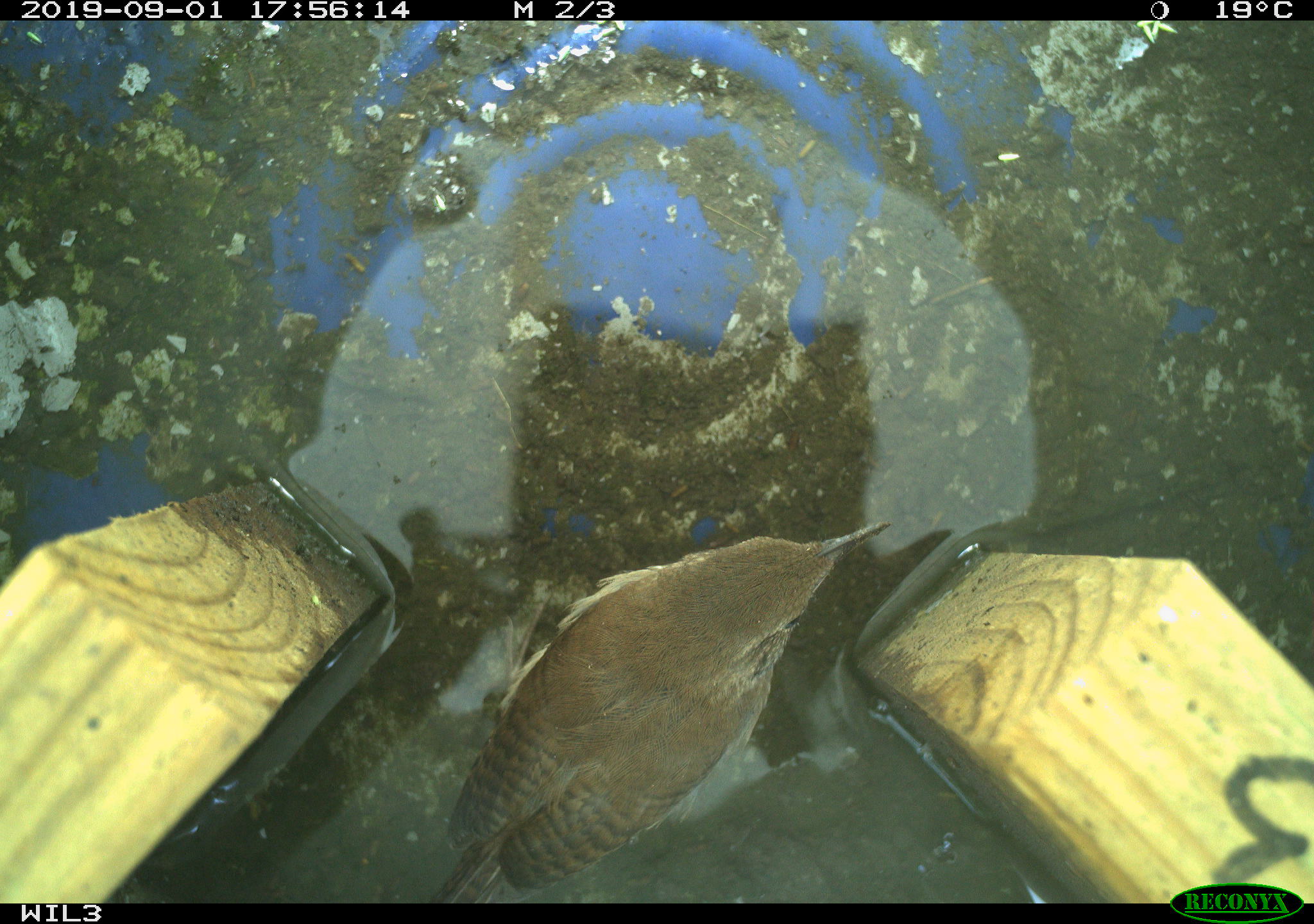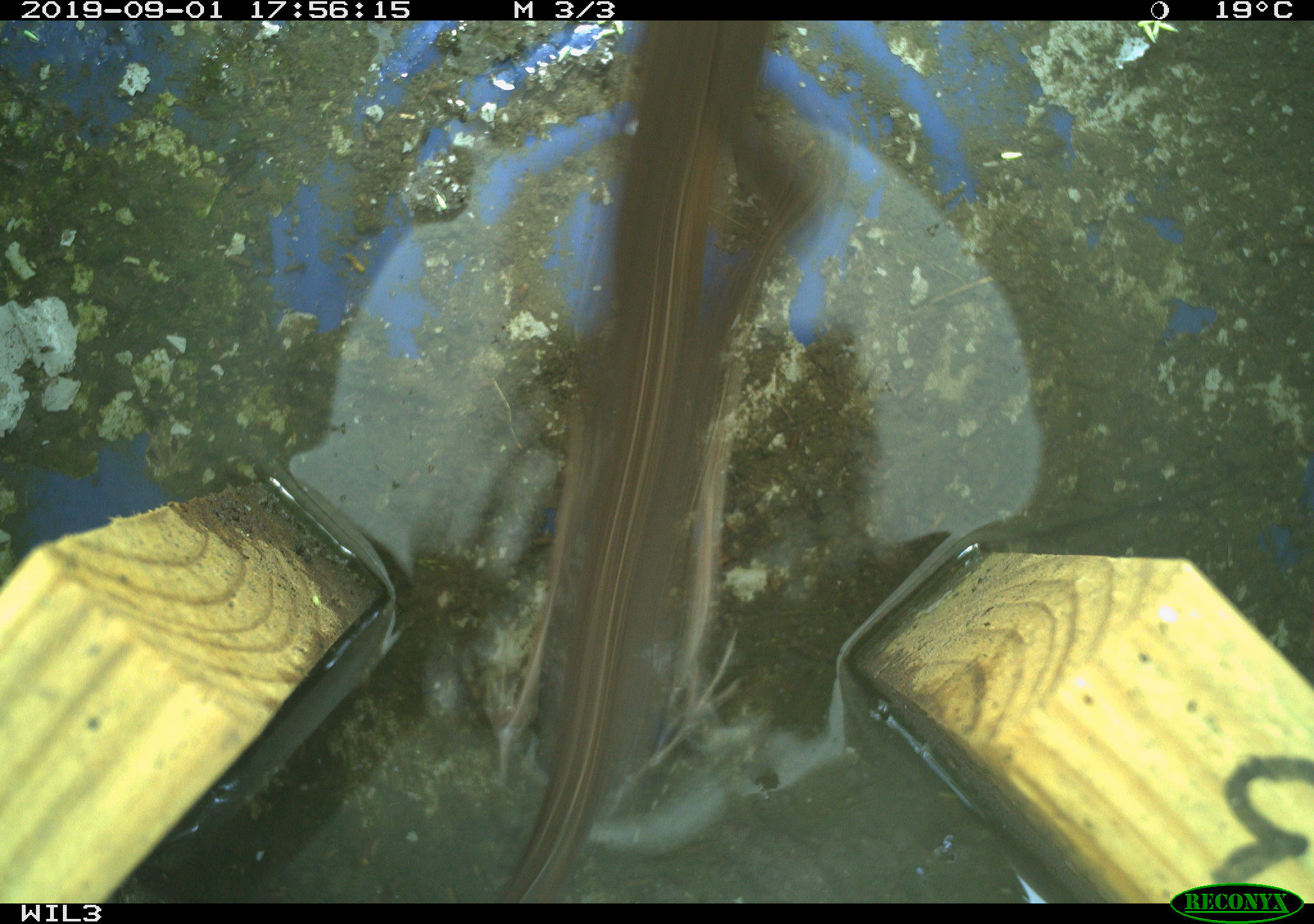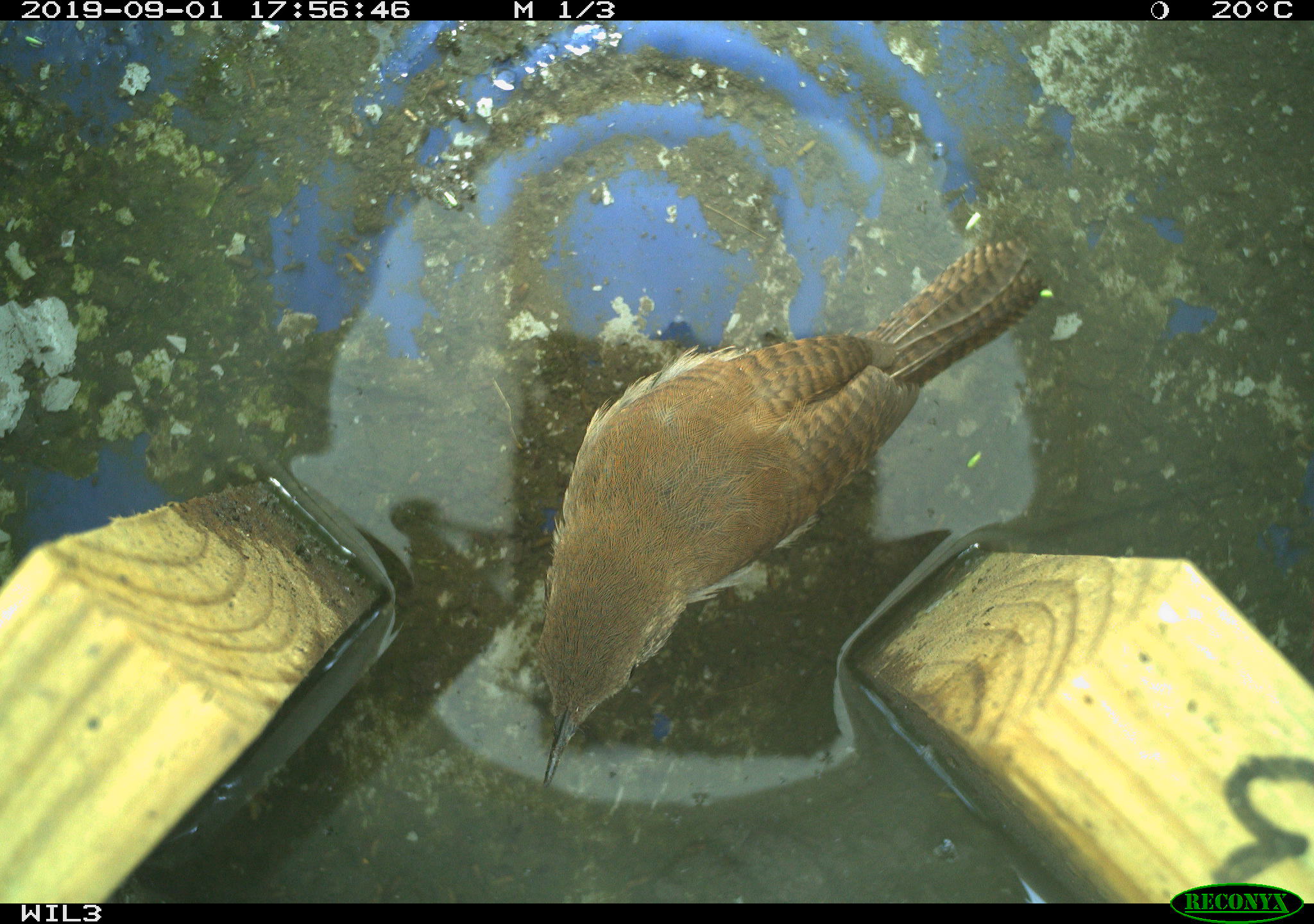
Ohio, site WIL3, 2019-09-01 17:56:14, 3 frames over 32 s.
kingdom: Animalia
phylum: Chordata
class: Aves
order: Passeriformes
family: Troglodytidae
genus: Troglodytes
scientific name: Troglodytes aedon aedon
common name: northern house wren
Northern house wren (Troglodytes aedon aedon).